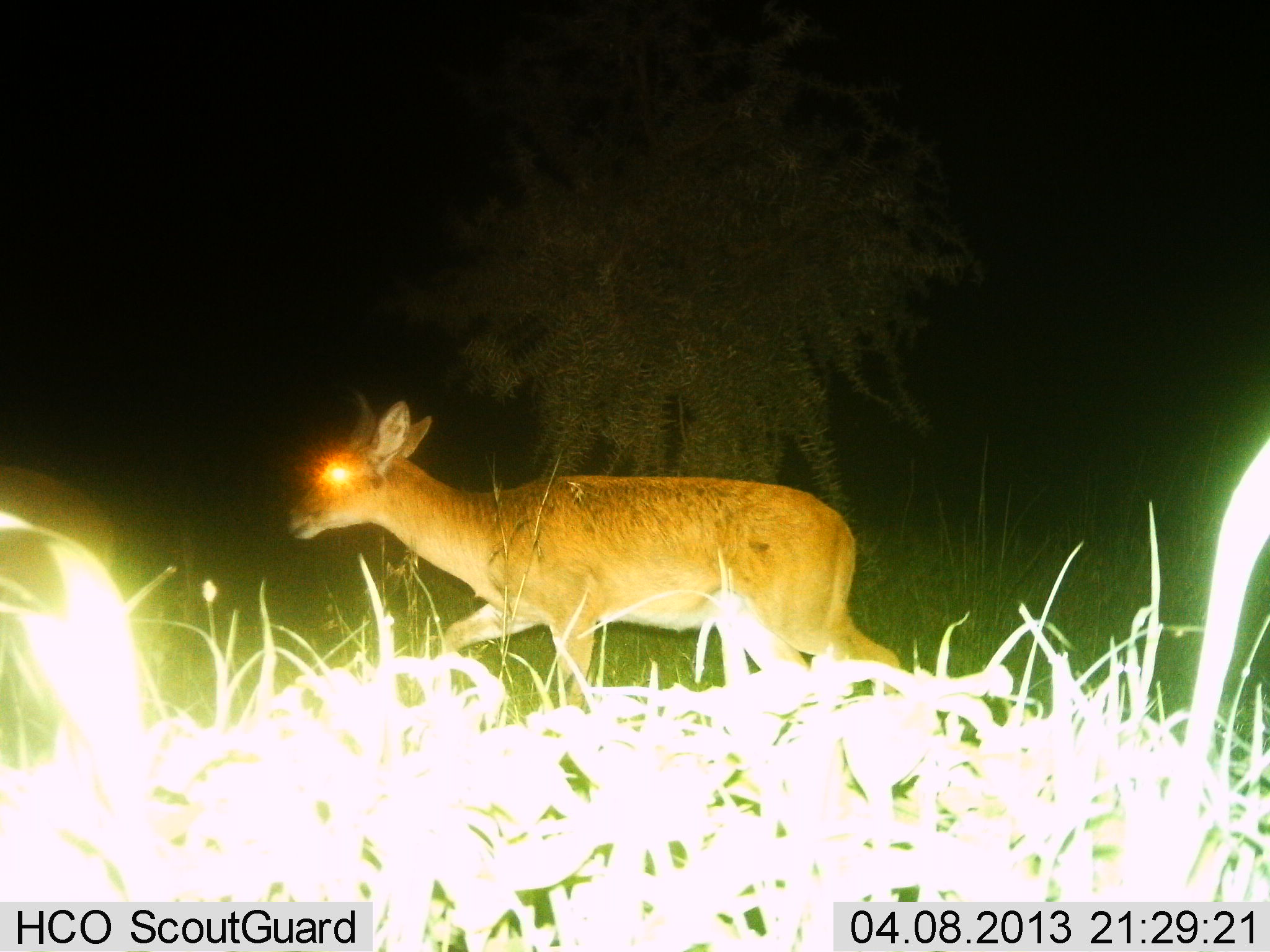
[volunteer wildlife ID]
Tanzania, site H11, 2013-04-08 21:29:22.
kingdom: Animalia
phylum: Chordata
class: Mammalia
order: Artiodactyla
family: Bovidae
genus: Redunca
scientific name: Redunca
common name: reedbuck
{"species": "reedbuck (Redunca)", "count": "1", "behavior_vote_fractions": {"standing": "8%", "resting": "0%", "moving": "100%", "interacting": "0%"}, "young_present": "0%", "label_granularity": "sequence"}